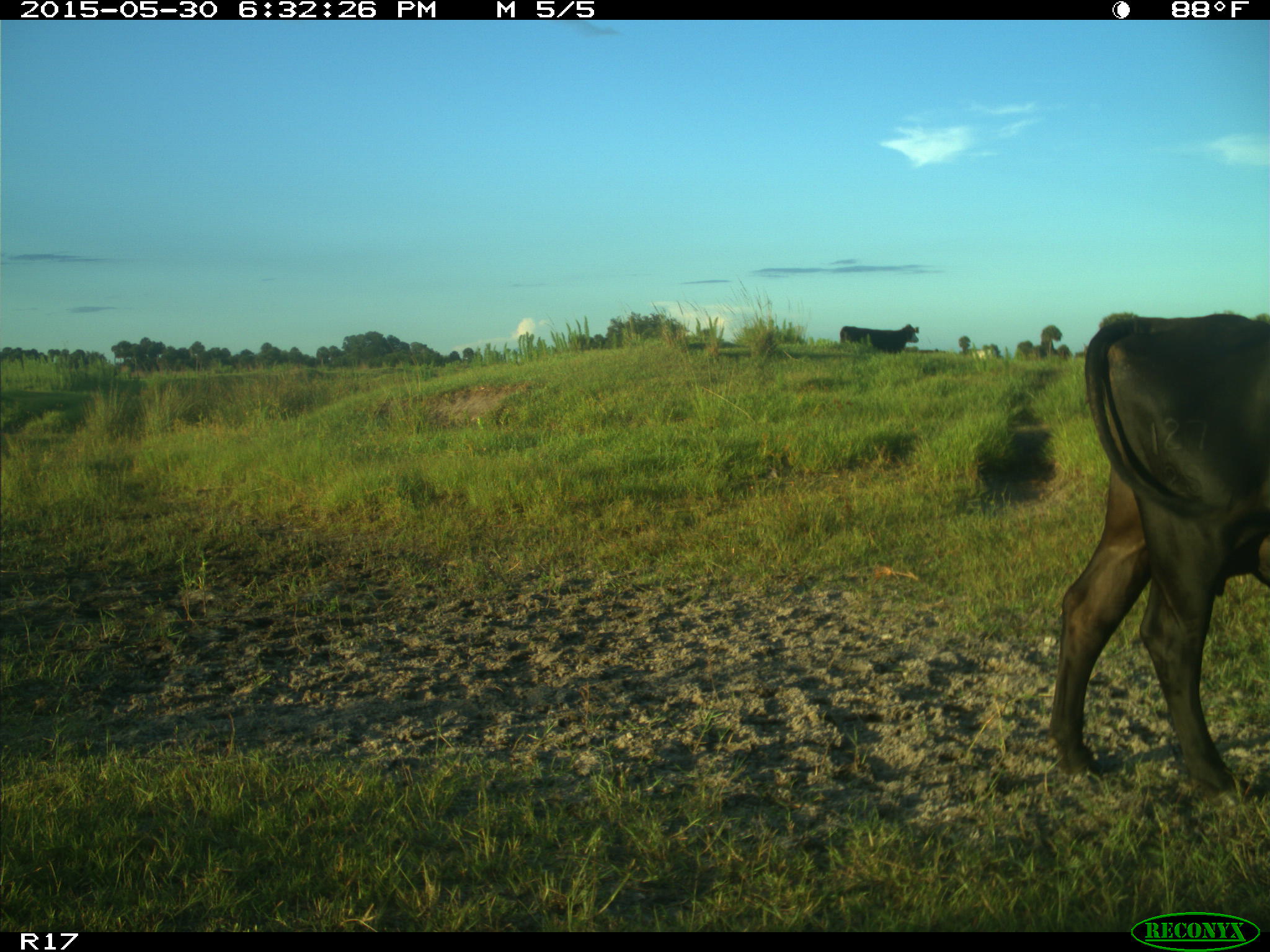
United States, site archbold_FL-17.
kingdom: Animalia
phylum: Chordata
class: Mammalia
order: Artiodactyla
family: Bovidae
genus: Bos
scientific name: Bos taurus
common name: domestic cow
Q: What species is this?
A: Bos taurus (domestic cow).